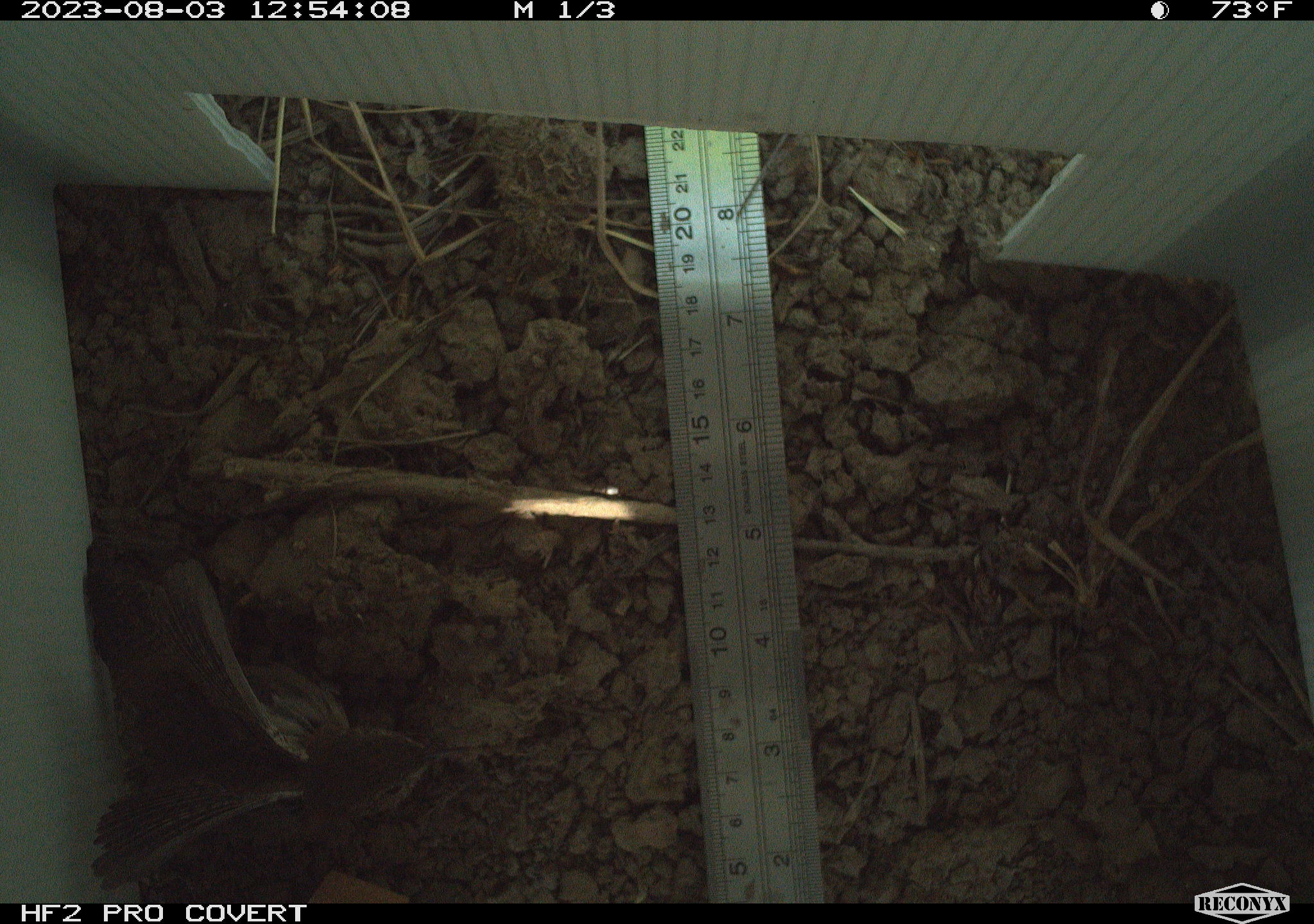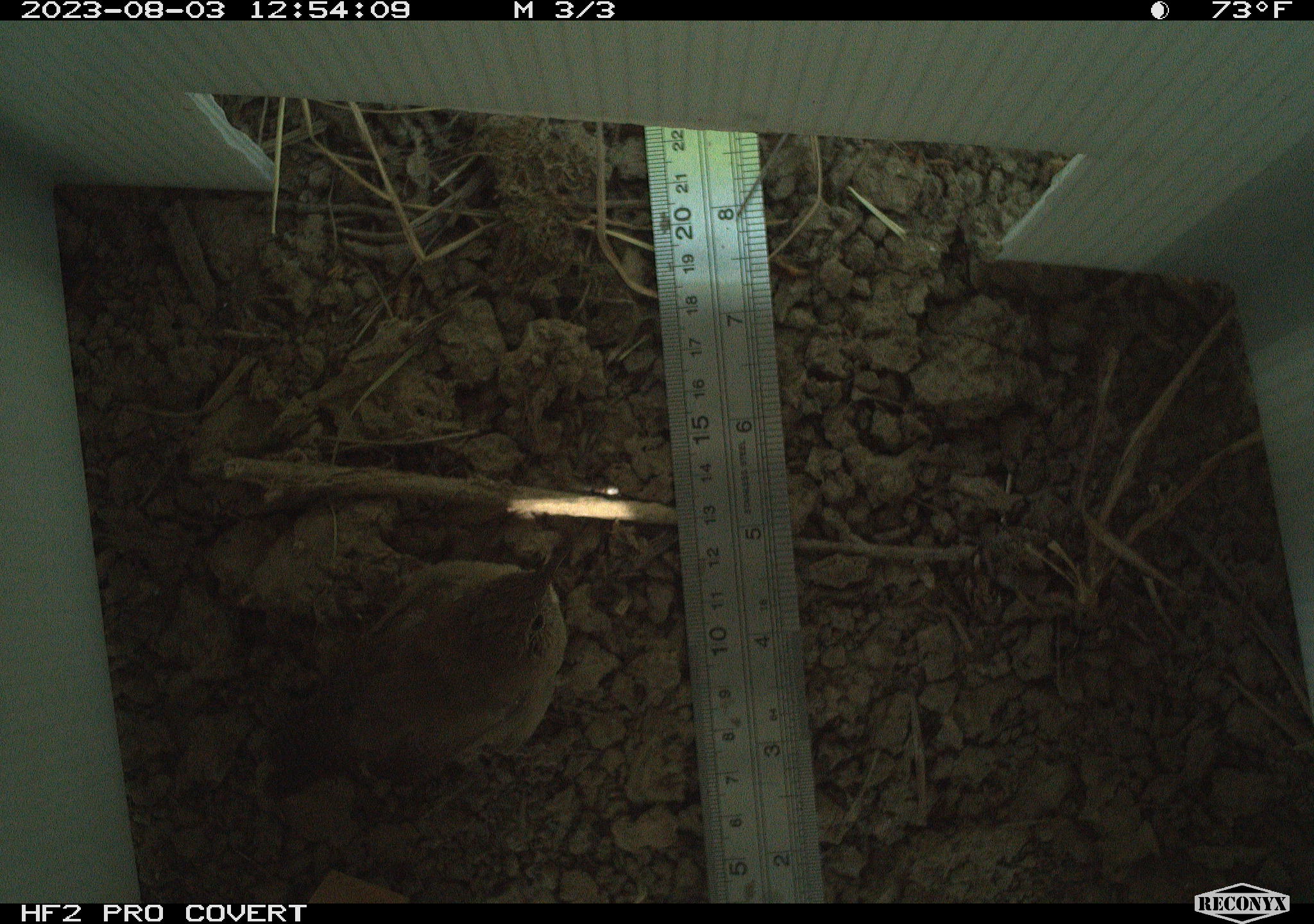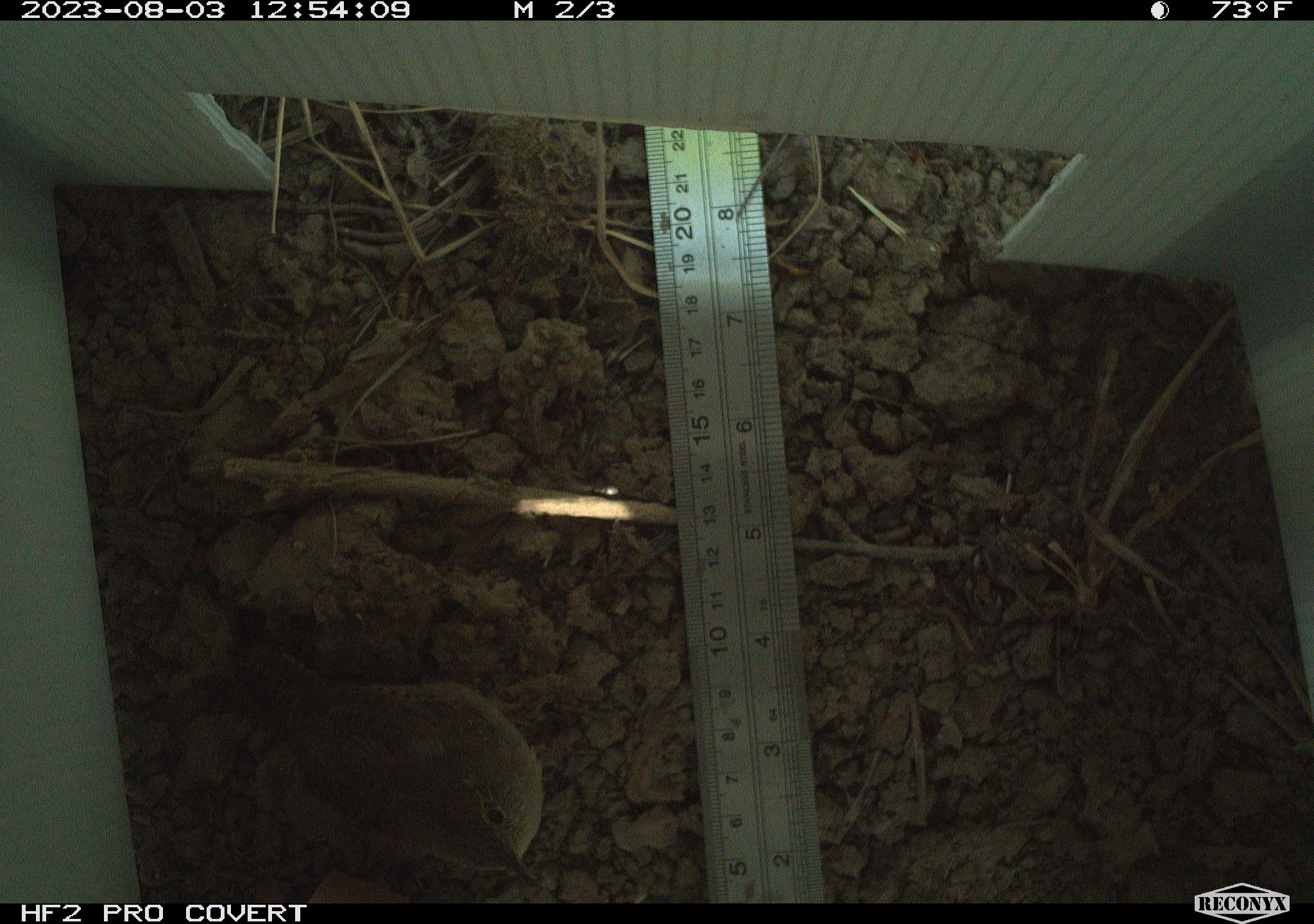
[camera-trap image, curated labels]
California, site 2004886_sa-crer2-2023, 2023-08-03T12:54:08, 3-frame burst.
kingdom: Animalia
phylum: Chordata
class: Aves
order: Passeriformes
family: Troglodytidae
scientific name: Troglodytidae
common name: wren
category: troglodytidae family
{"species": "troglodytidae family (wren) (Troglodytidae)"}